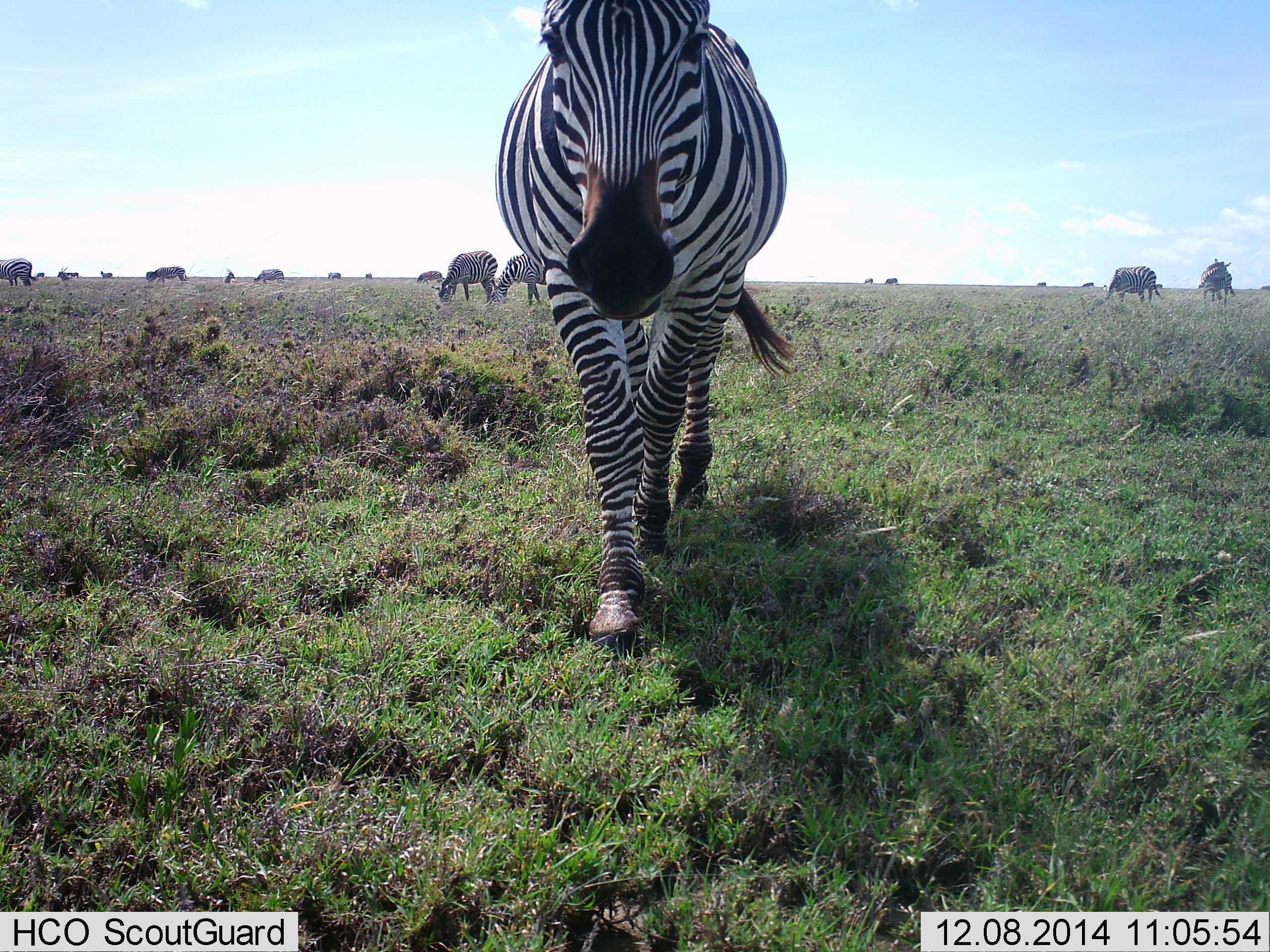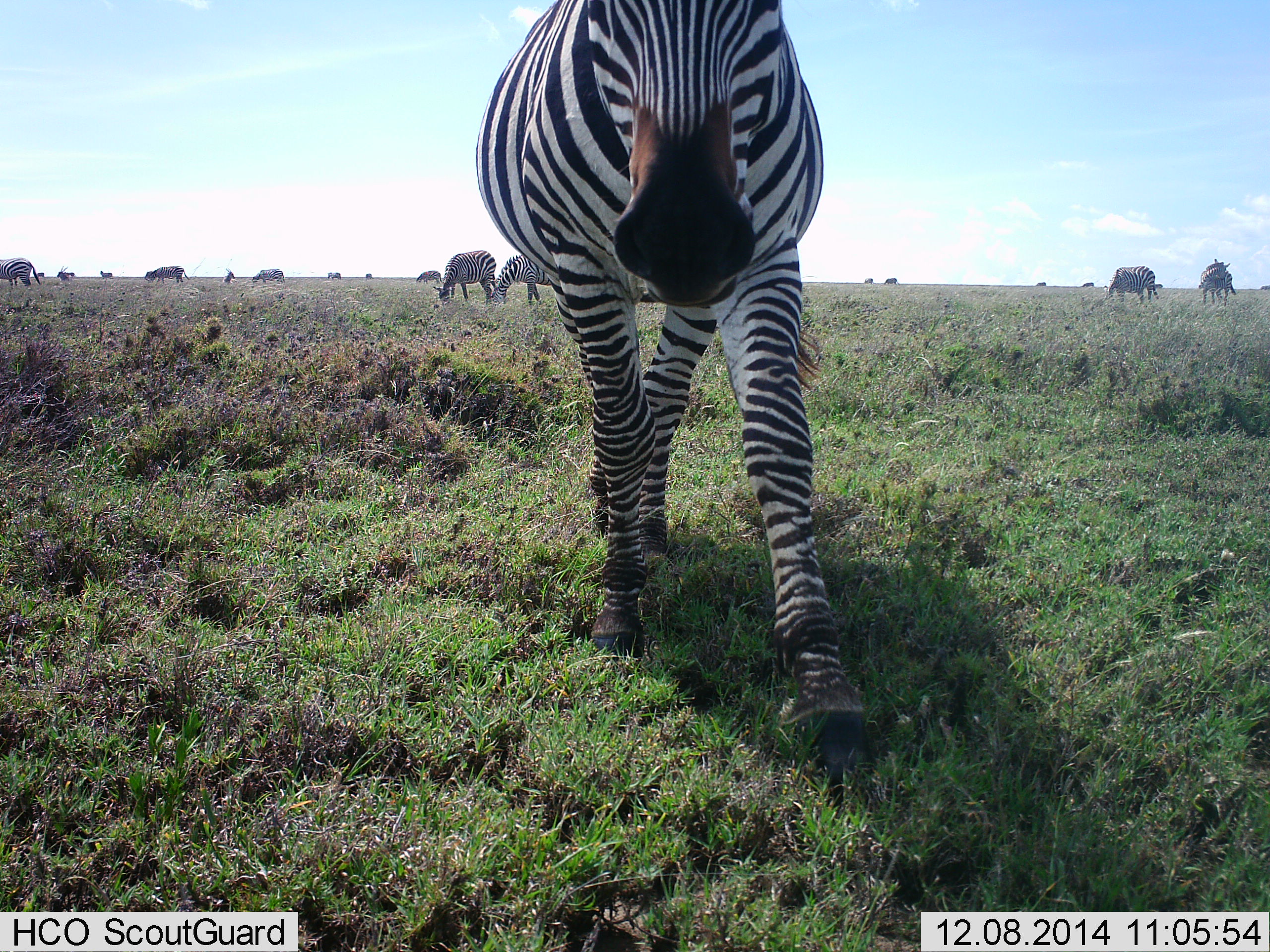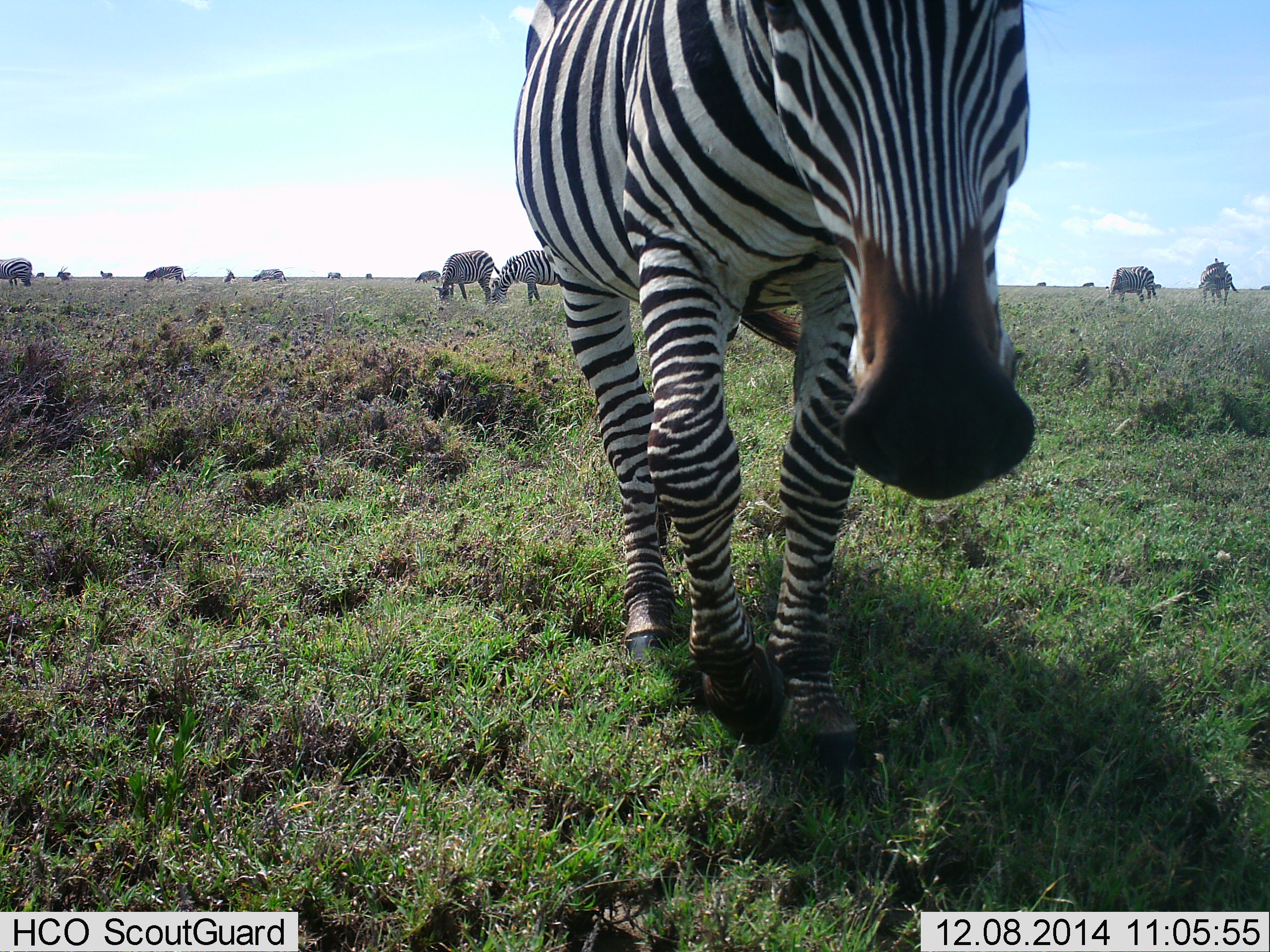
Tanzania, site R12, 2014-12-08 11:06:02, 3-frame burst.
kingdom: Animalia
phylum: Chordata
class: Mammalia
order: Perissodactyla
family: Equidae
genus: Equus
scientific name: Equus quagga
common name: plains zebra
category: zebra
Zebra (plains zebra) (Equus quagga), count 11-50. Behavior (volunteer vote fractions): standing 45%, resting 0%, moving 64%, interacting 18%. Young present (vote fraction): 0%. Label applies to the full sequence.